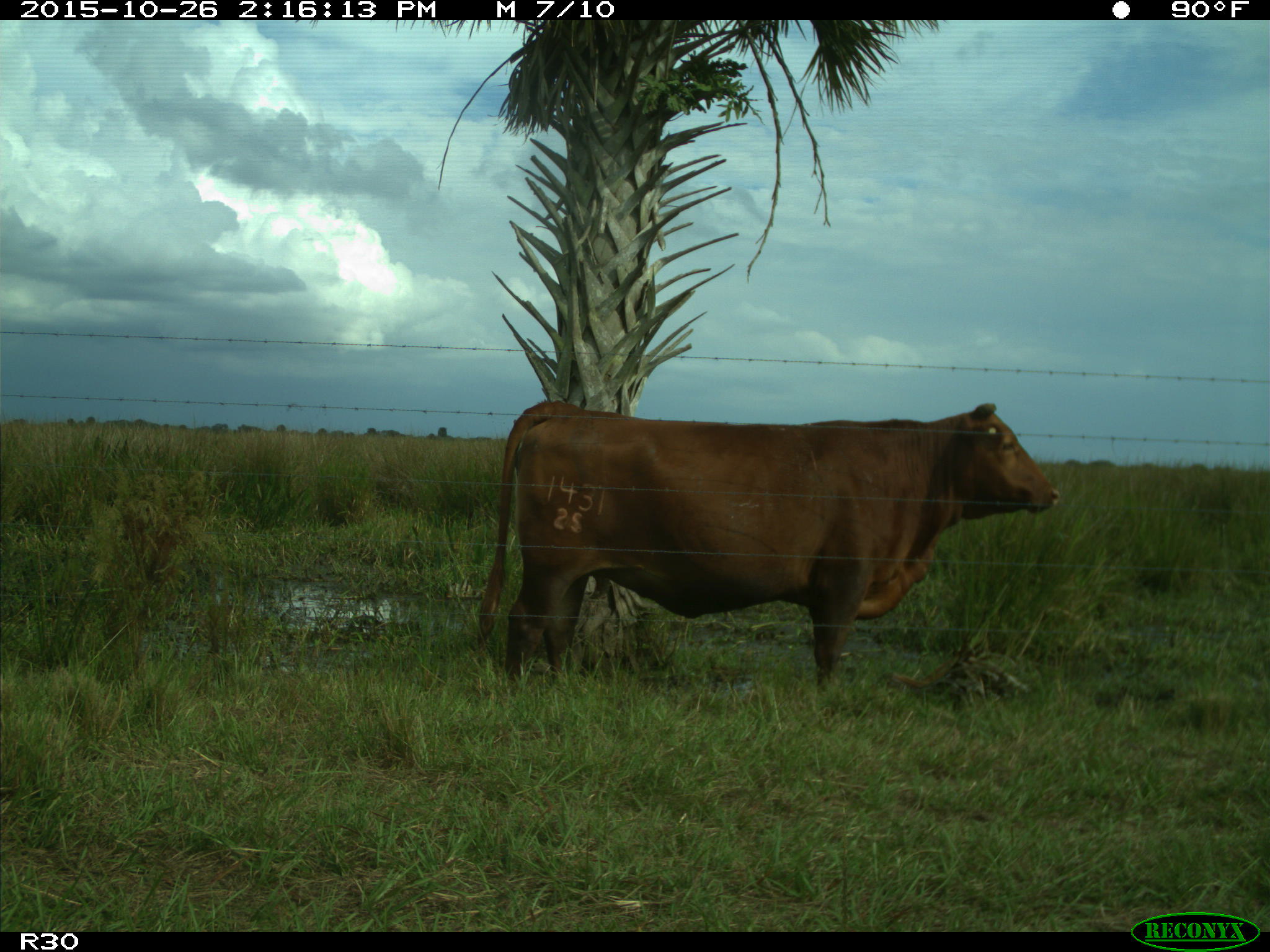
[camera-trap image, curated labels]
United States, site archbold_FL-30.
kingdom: Animalia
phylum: Chordata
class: Mammalia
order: Artiodactyla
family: Bovidae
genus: Bos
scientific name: Bos taurus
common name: domestic cow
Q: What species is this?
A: Bos taurus (domestic cow).